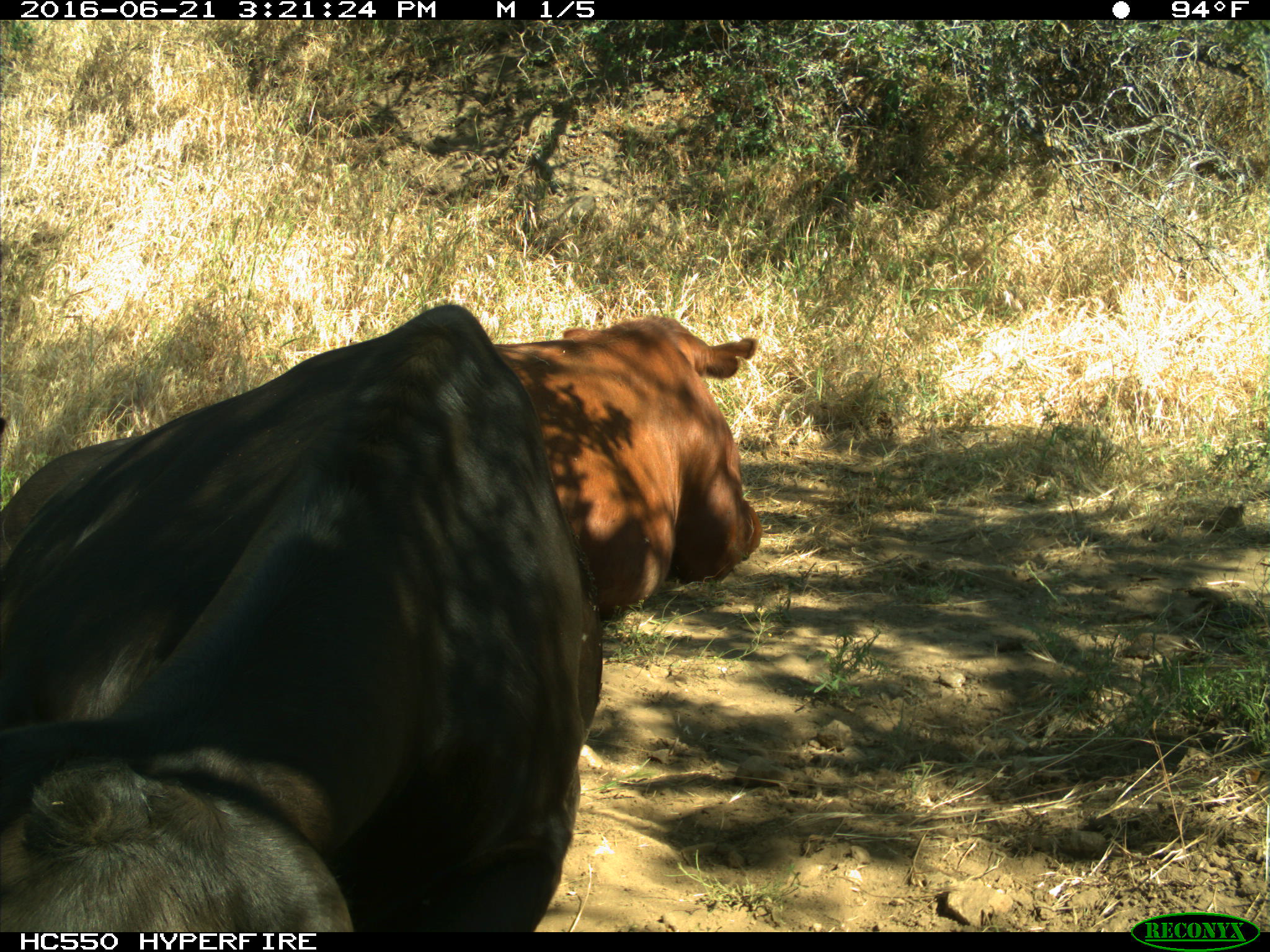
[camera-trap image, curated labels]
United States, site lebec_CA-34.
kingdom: Animalia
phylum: Chordata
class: Mammalia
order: Artiodactyla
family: Bovidae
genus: Bos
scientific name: Bos taurus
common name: domestic cow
Bos taurus (domestic cow).